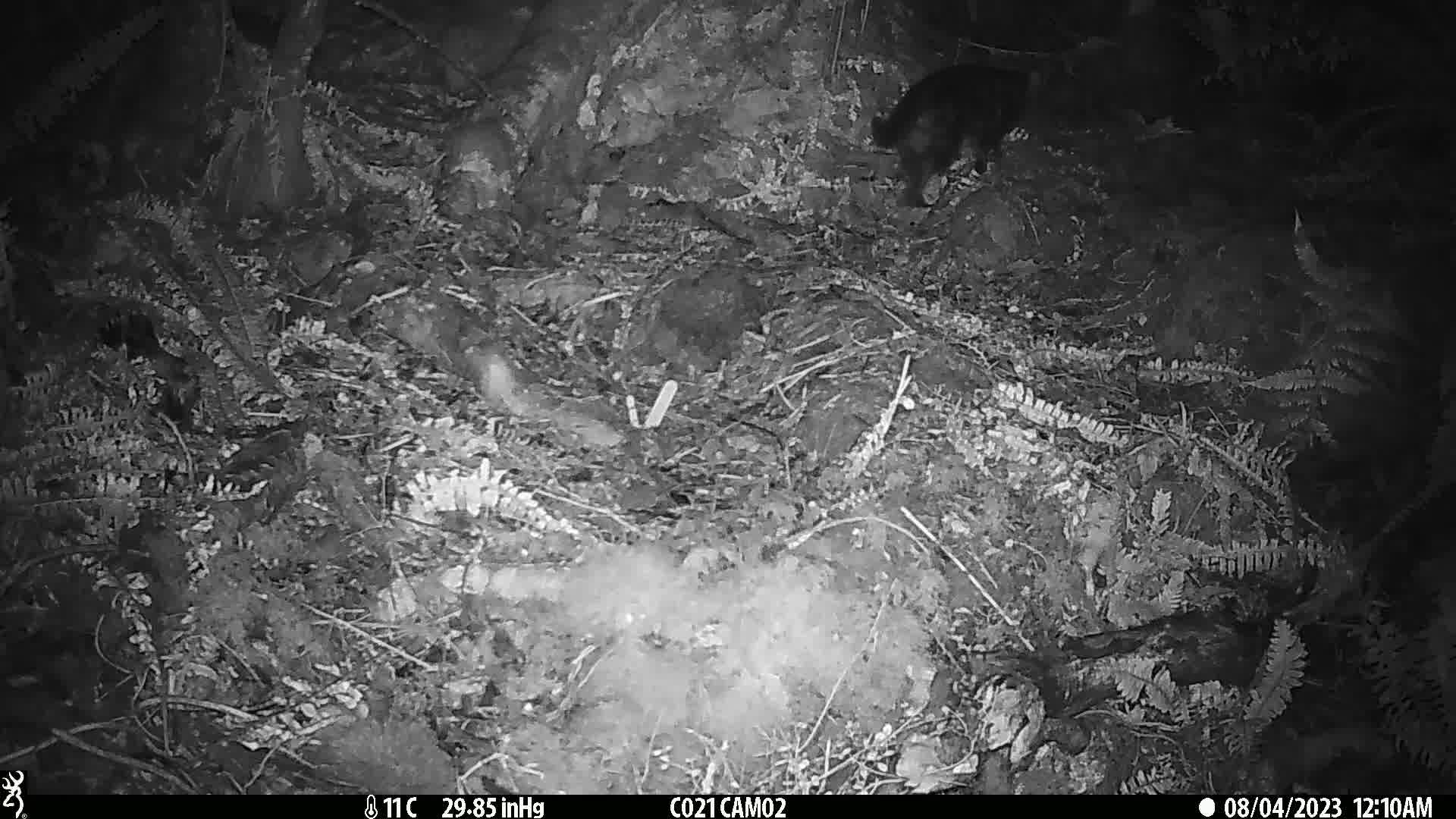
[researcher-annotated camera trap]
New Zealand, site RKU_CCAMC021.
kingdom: Animalia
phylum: Chordata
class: Mammalia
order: Carnivora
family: Felidae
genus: Felis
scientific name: Felis catus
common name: domestic cat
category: cat